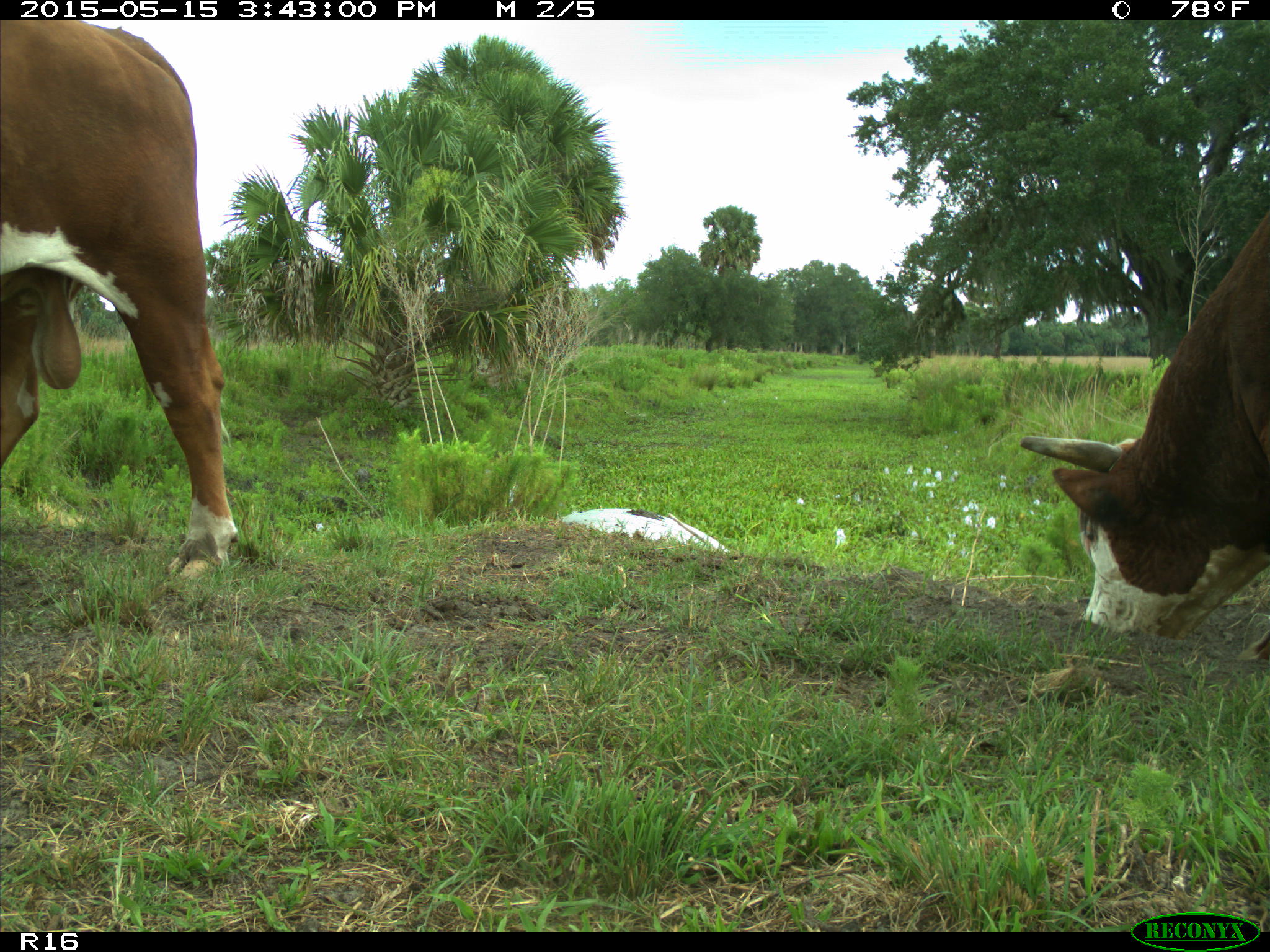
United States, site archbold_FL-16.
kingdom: Animalia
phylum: Chordata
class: Mammalia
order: Artiodactyla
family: Bovidae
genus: Bos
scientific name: Bos taurus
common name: domestic cow